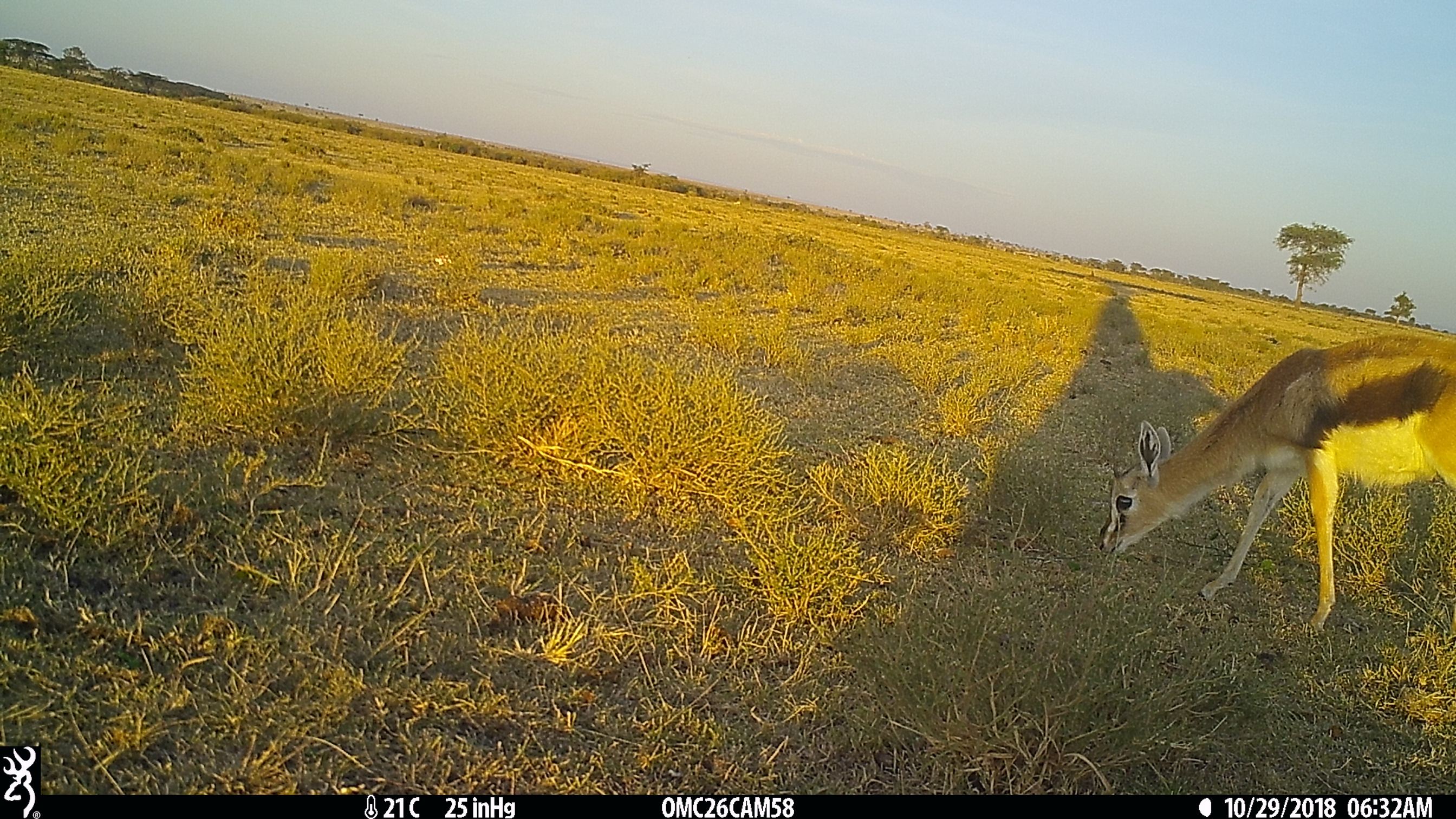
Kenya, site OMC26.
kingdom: Animalia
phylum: Chordata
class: Mammalia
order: Artiodactyla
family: Bovidae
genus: Eudorcas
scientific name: Eudorcas thomsonii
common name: thomon's gazelle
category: gazelle thomsons